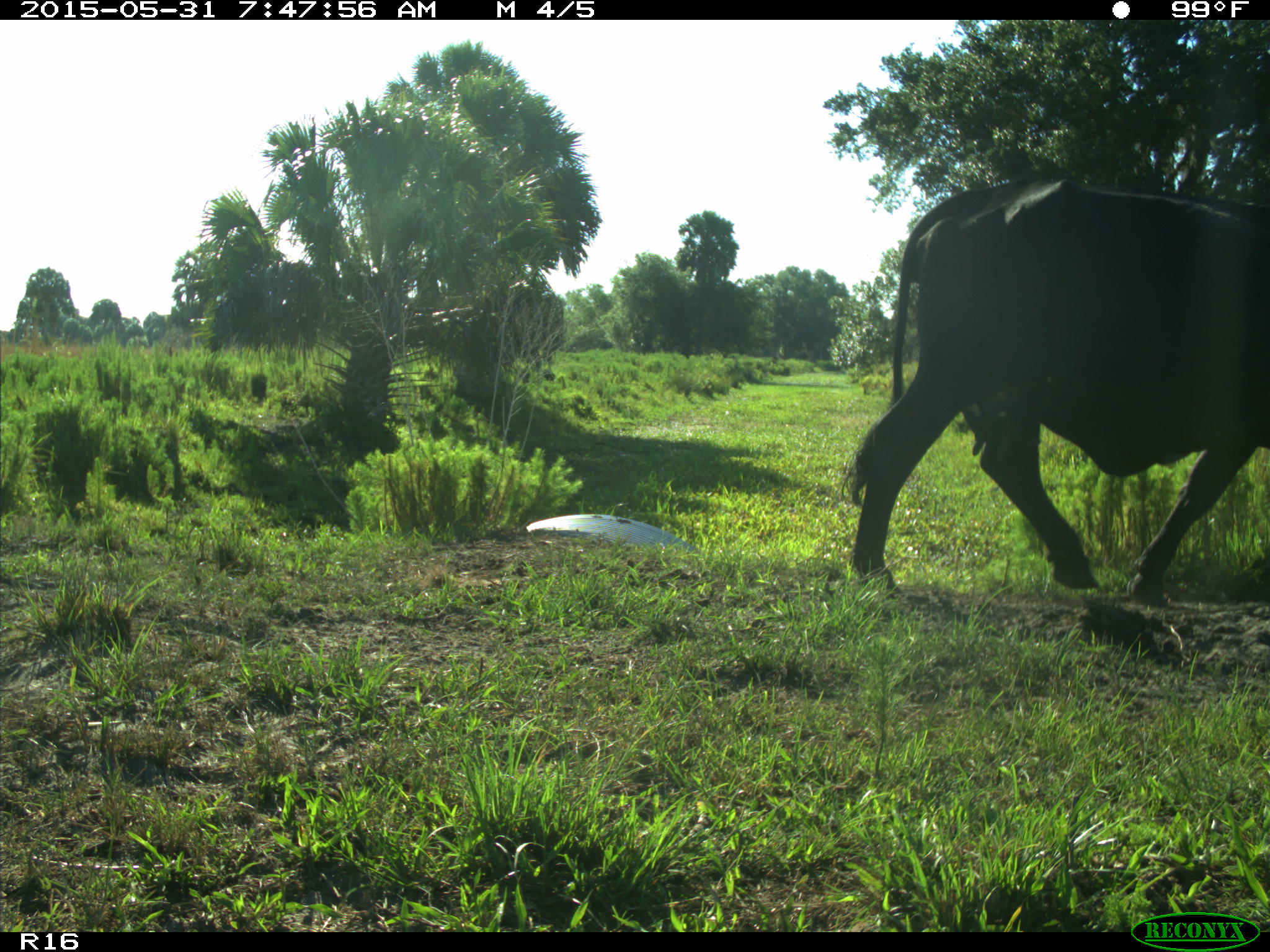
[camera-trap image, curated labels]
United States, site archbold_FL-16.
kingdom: Animalia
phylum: Chordata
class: Mammalia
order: Artiodactyla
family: Bovidae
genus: Bos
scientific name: Bos taurus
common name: domestic cow